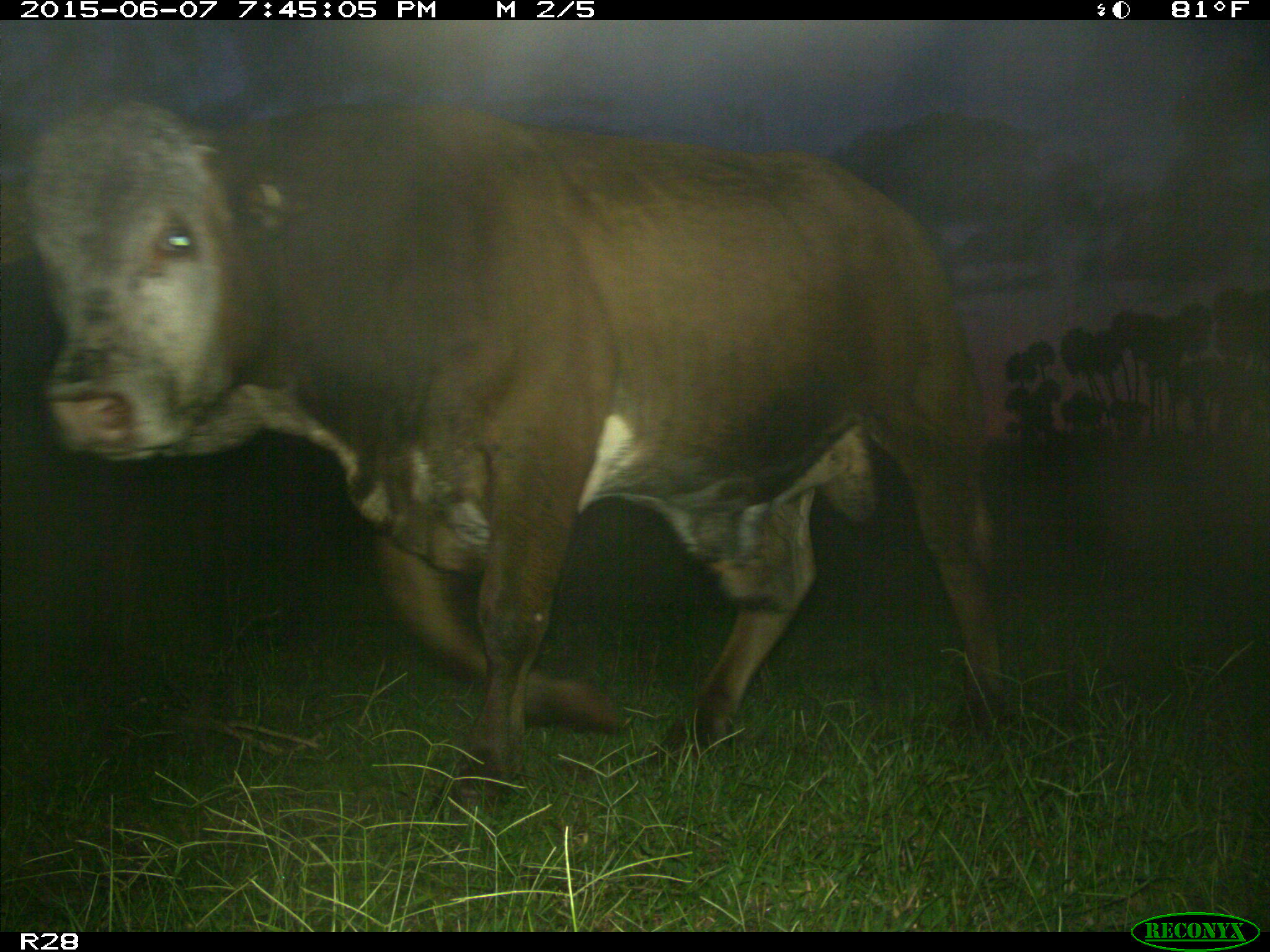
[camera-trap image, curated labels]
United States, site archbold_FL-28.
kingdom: Animalia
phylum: Chordata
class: Mammalia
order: Artiodactyla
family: Bovidae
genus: Bos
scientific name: Bos taurus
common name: domestic cow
Bos taurus (domestic cow).